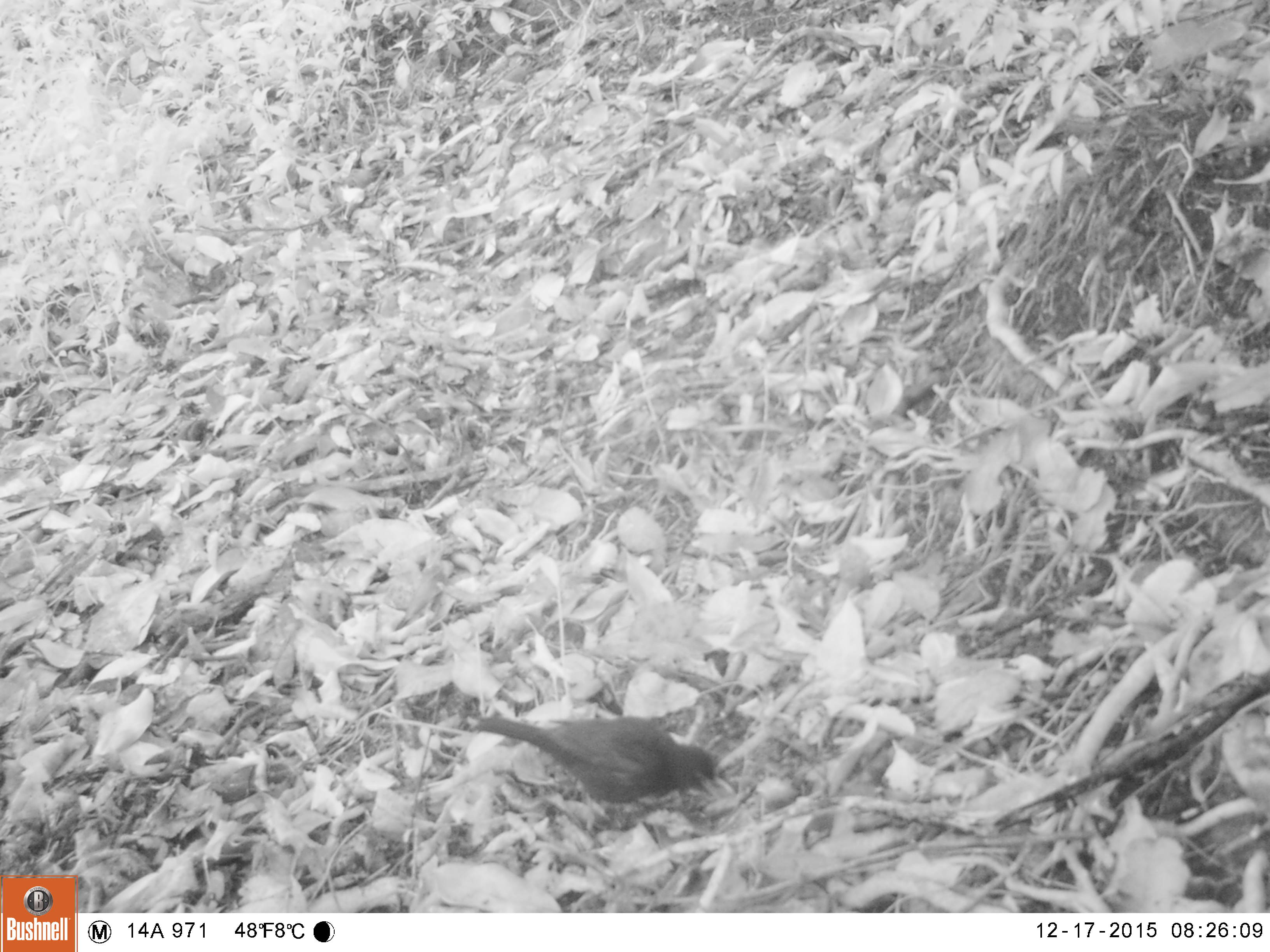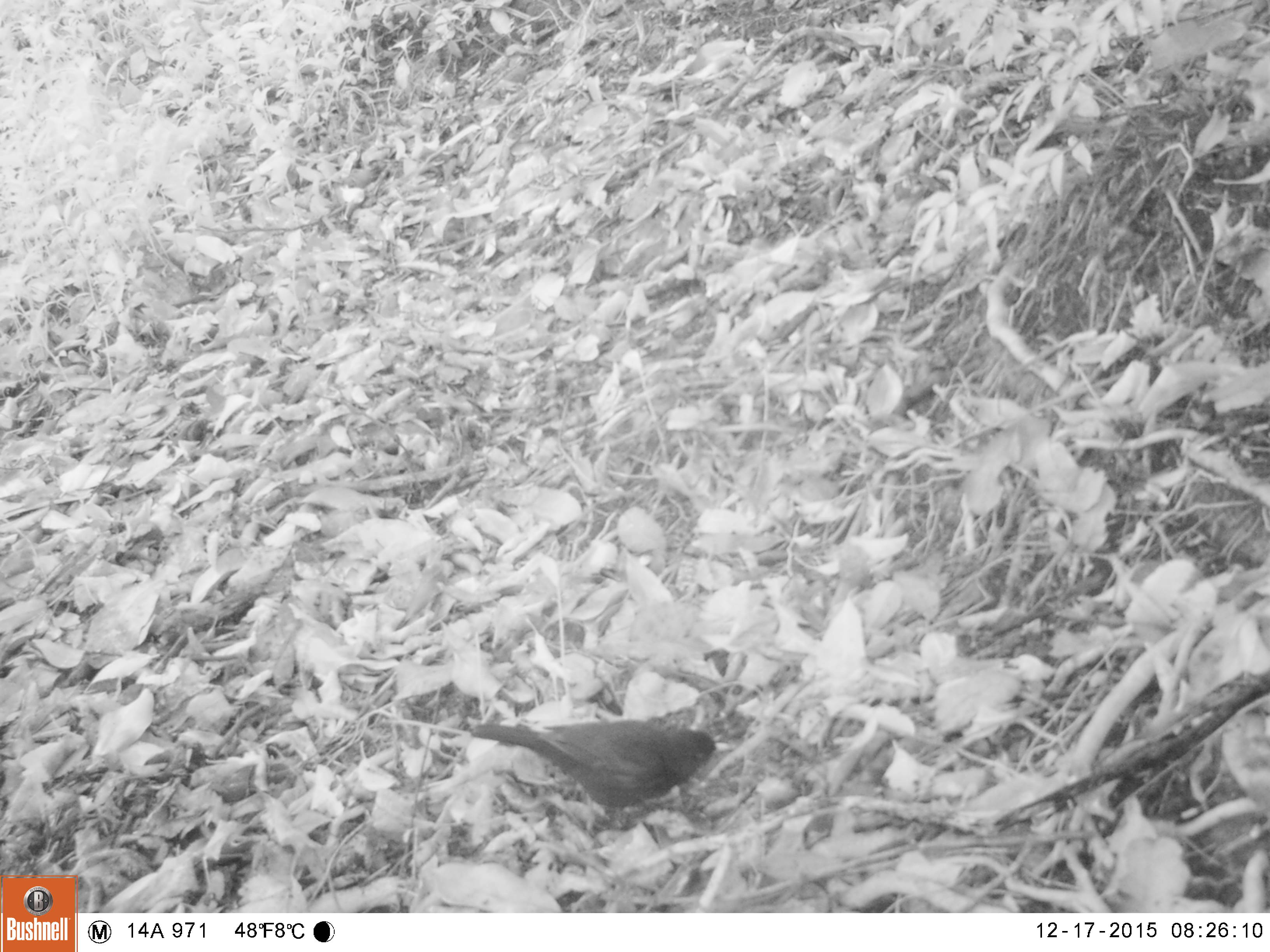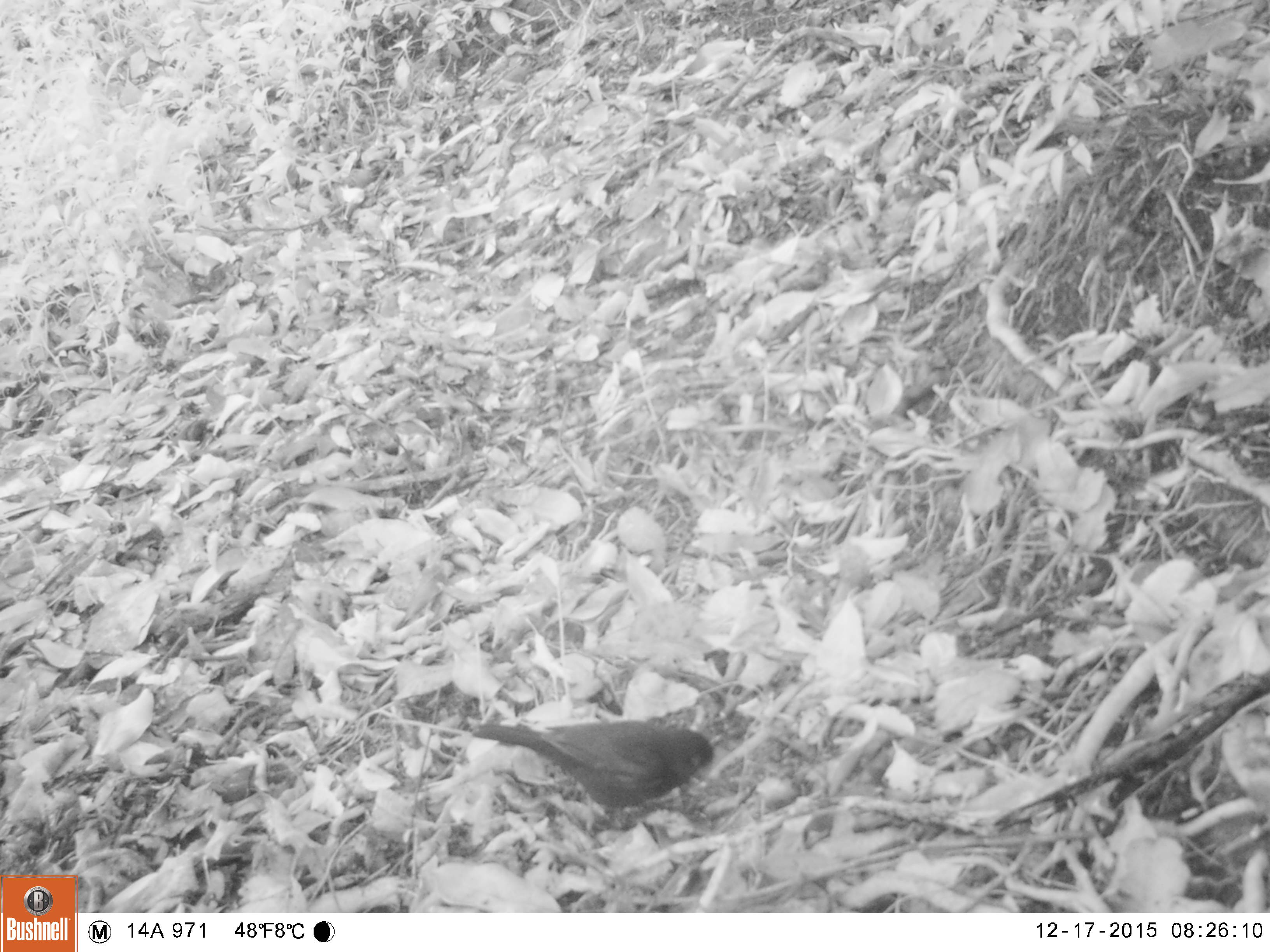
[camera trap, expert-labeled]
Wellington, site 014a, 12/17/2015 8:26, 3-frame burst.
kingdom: Animalia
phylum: Chordata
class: Aves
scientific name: Aves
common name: bird